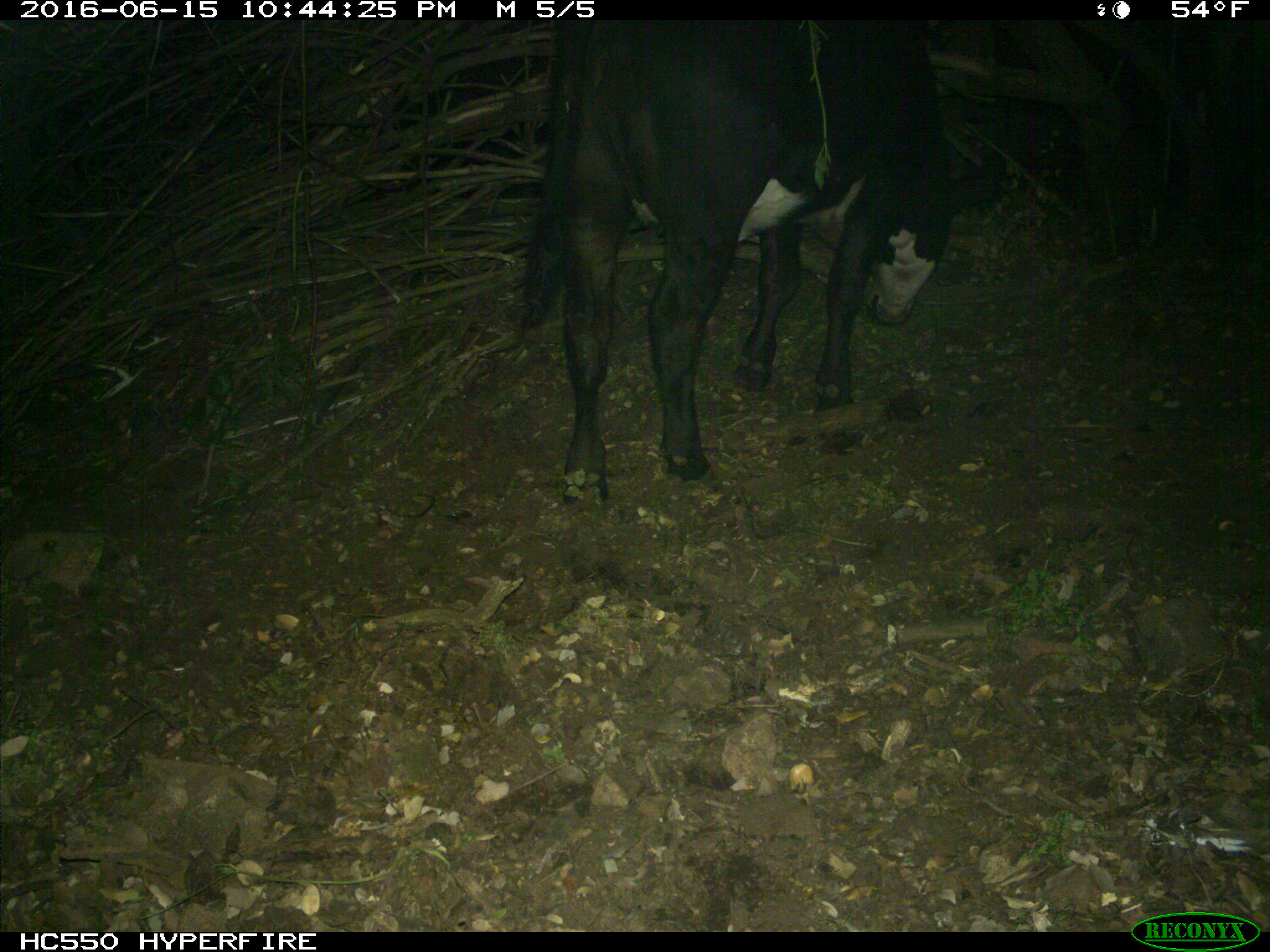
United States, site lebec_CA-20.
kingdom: Animalia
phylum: Chordata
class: Mammalia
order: Artiodactyla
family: Bovidae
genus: Bos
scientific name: Bos taurus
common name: domestic cow